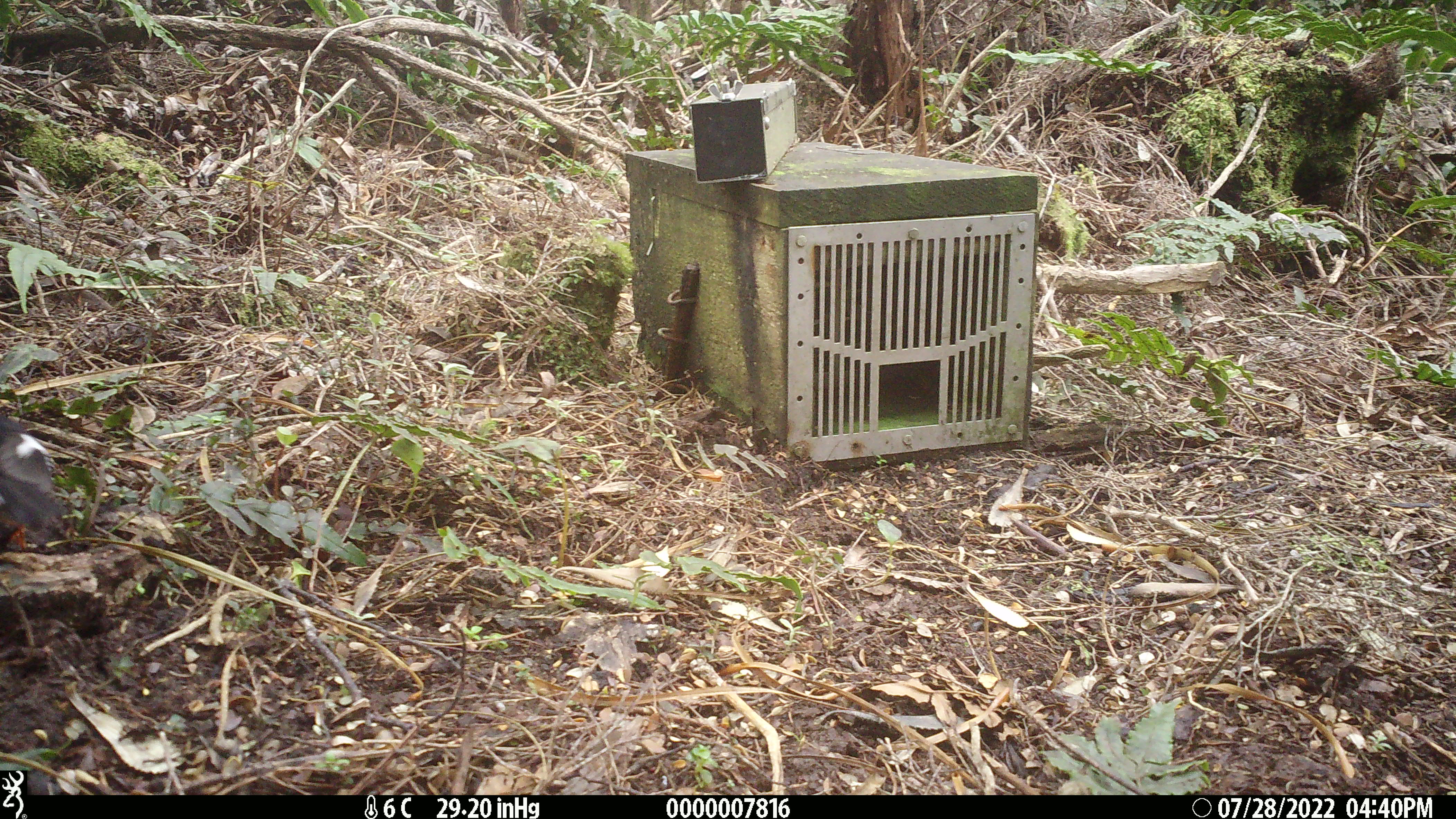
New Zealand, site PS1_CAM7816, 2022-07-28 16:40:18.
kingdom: Animalia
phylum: Chordata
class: Aves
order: Passeriformes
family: Petroicidae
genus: Petroica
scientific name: Petroica macrocephala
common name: tomtit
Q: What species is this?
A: Tomtit (Petroica macrocephala).